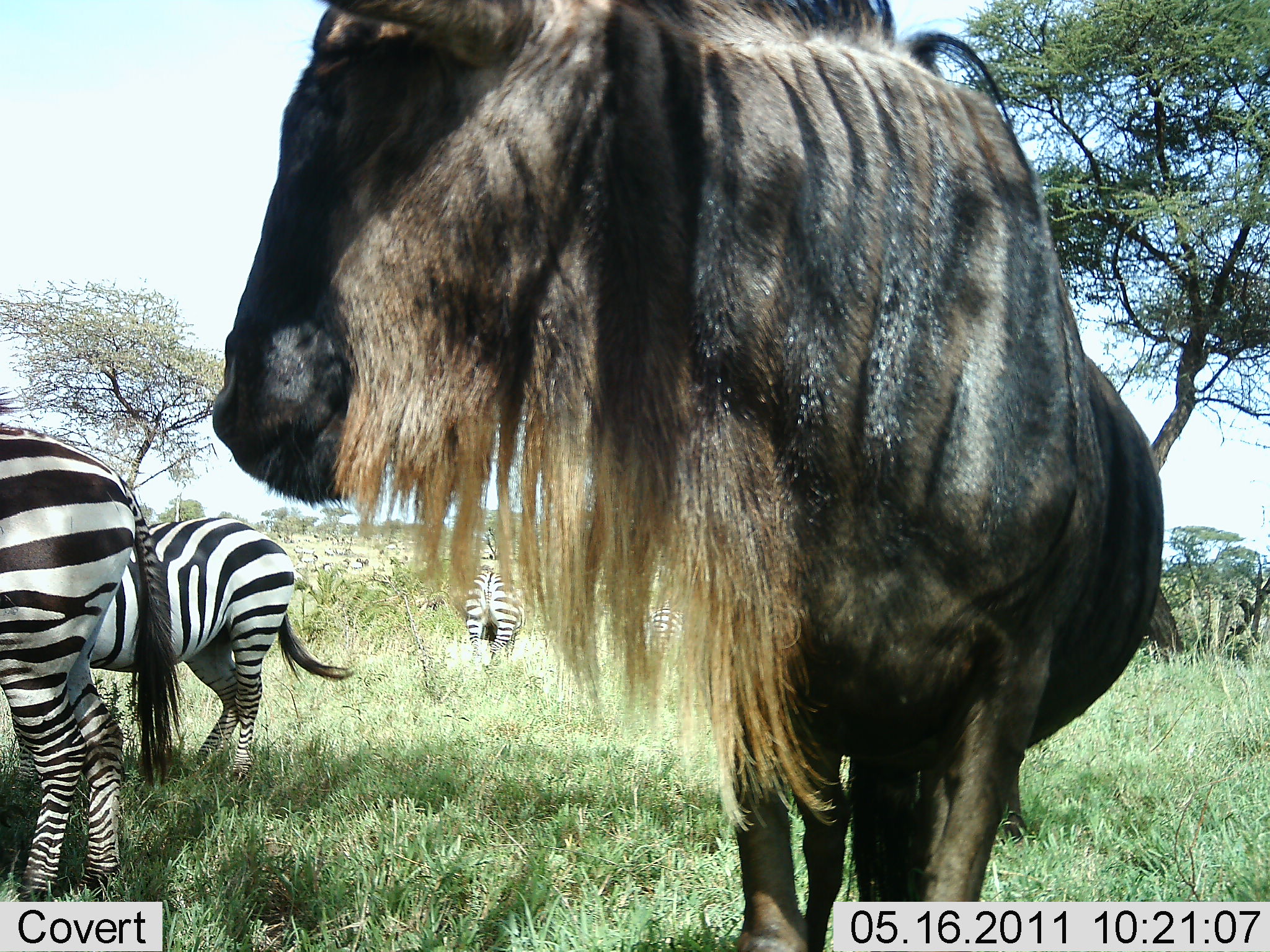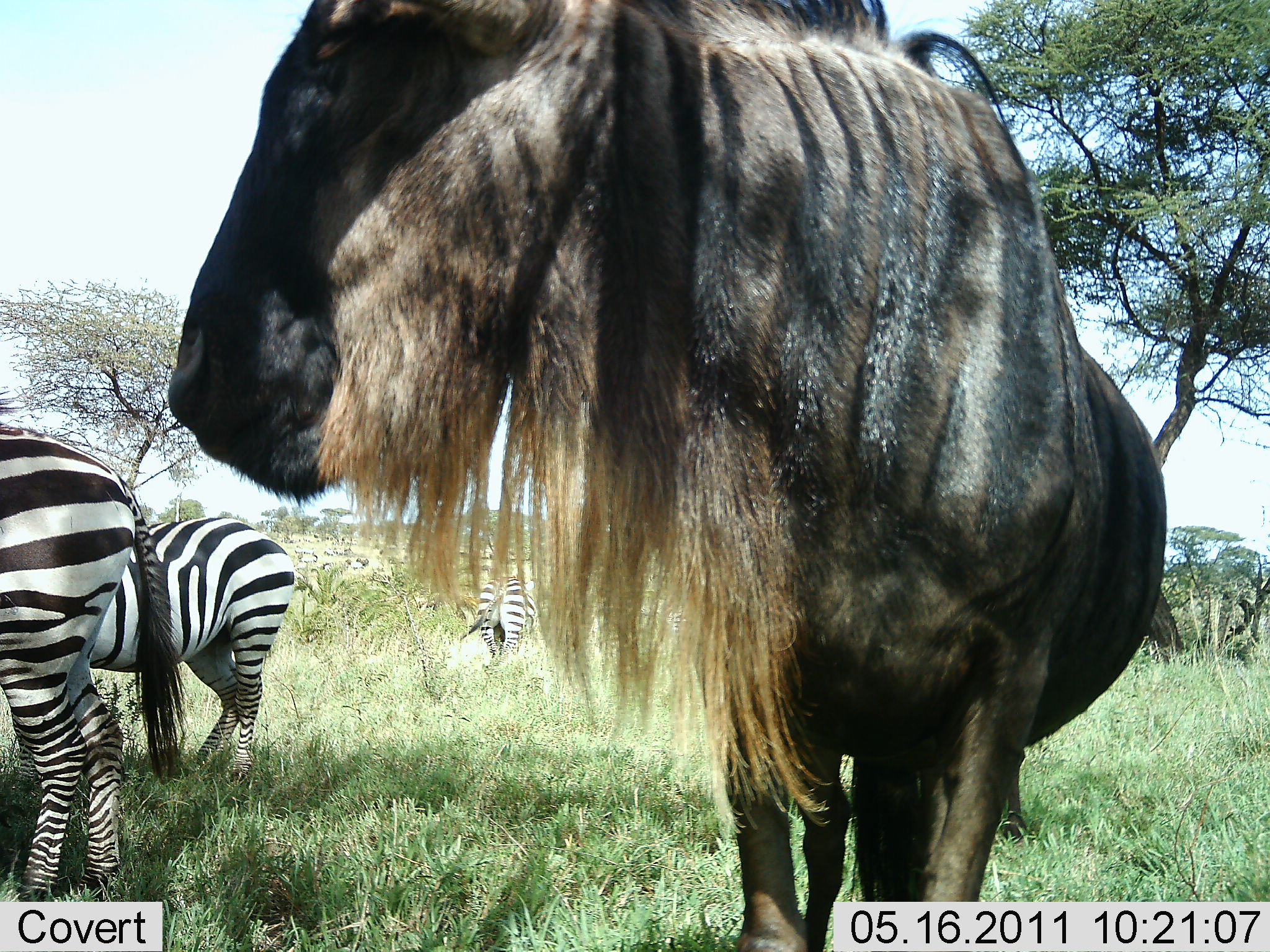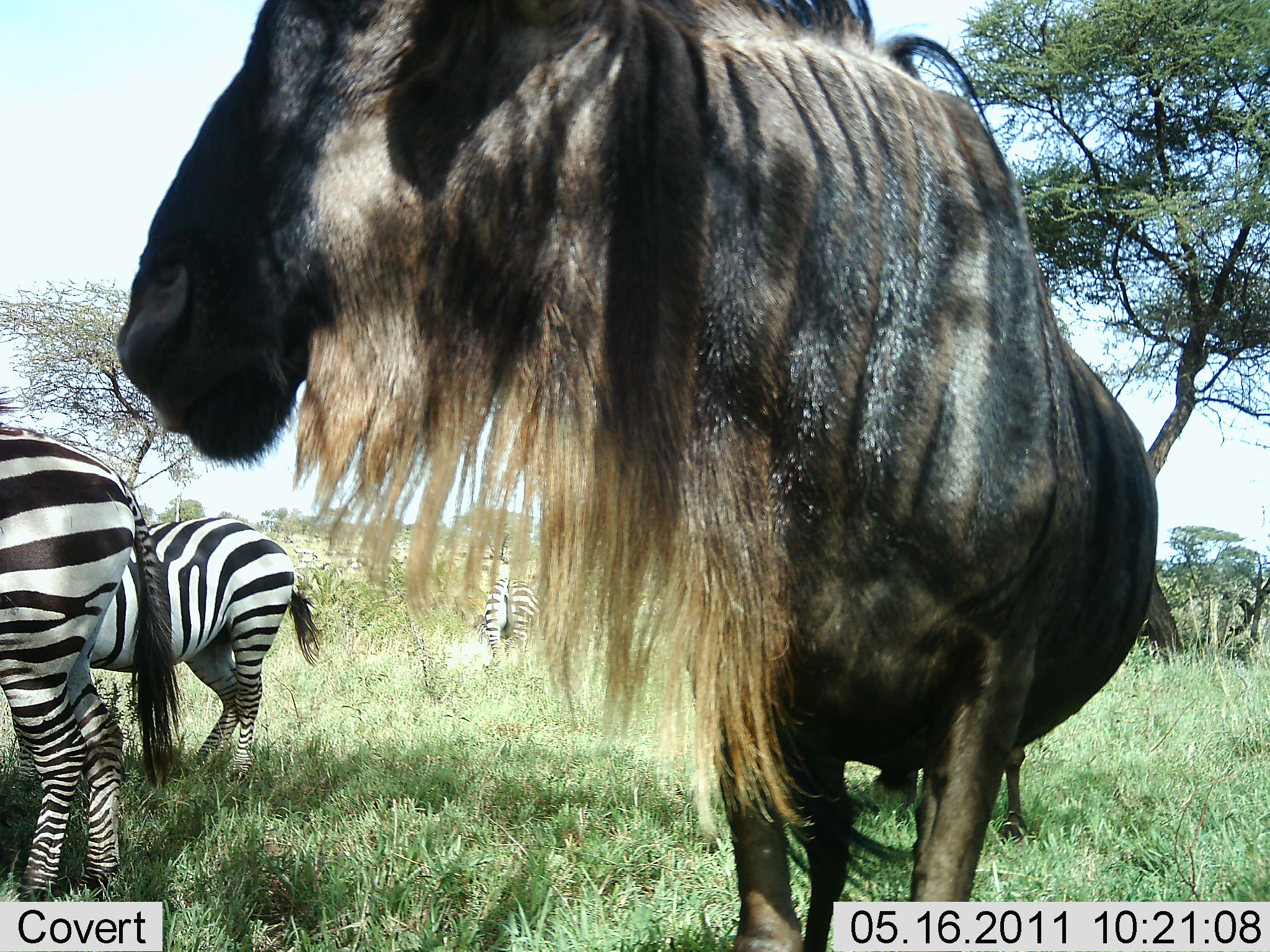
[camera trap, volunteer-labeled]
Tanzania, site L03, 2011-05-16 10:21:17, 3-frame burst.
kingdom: Animalia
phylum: Chordata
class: Mammalia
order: Artiodactyla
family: Bovidae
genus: Connochaetes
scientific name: Connochaetes taurinus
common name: blue wildebeest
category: wildebeest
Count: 1.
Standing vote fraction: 100%.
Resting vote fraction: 0%.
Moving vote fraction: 0%.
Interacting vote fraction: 0%.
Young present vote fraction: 0%.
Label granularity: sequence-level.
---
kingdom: Animalia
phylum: Chordata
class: Mammalia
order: Perissodactyla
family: Equidae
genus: Equus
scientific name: Equus quagga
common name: plains zebra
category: zebra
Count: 3.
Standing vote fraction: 92%.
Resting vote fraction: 0%.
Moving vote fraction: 17%.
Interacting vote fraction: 0%.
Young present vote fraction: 0%.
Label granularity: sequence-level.